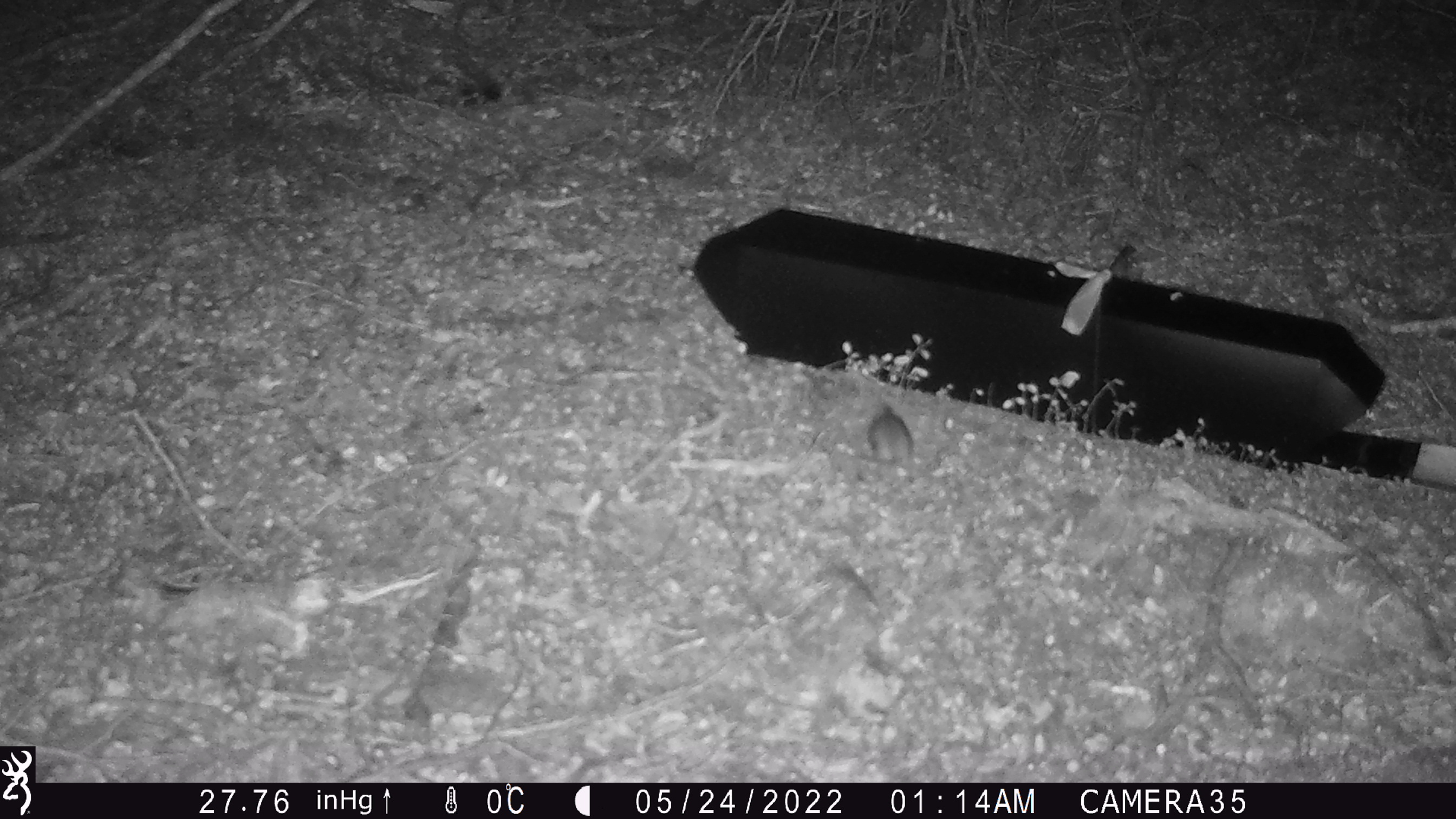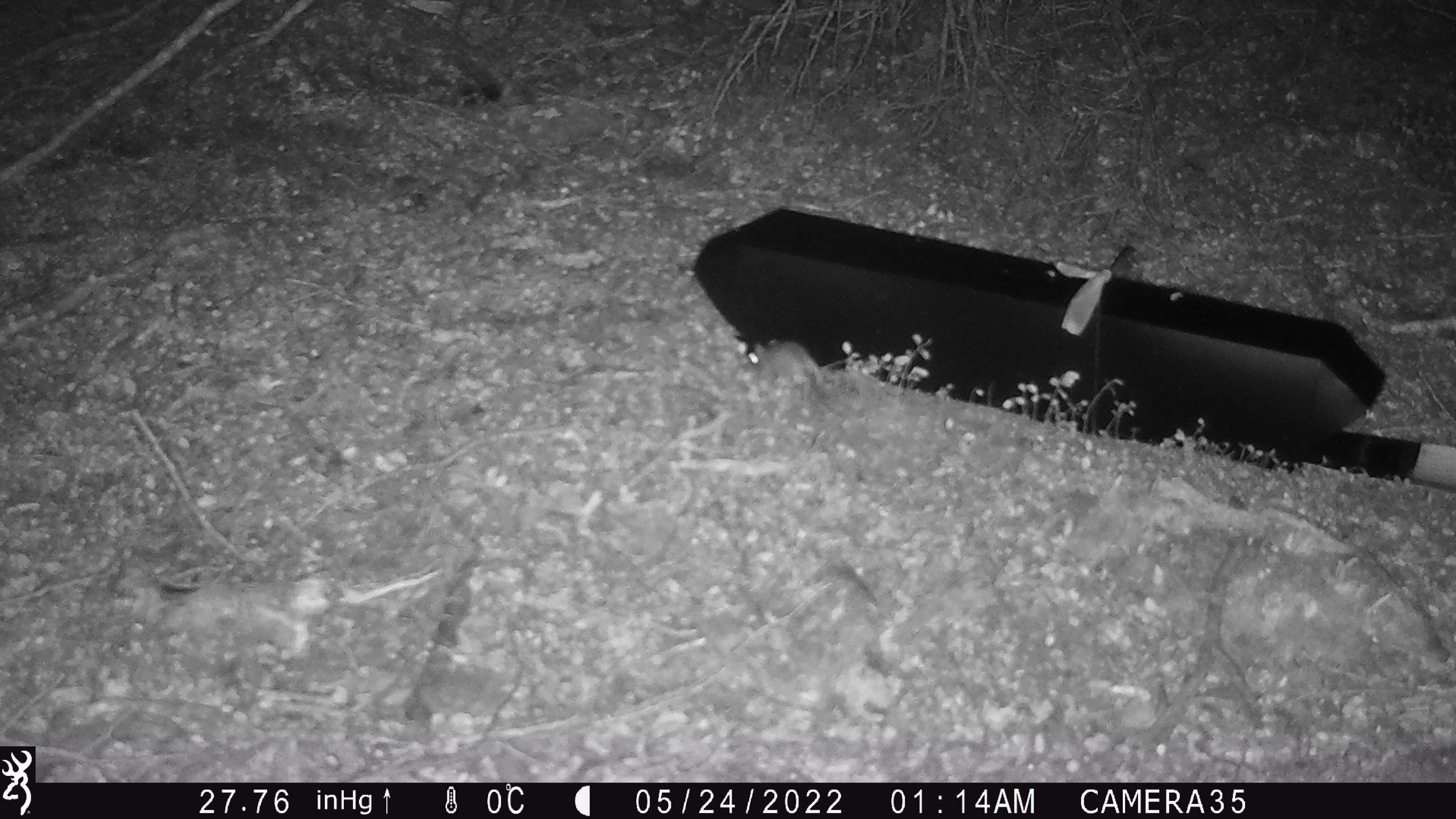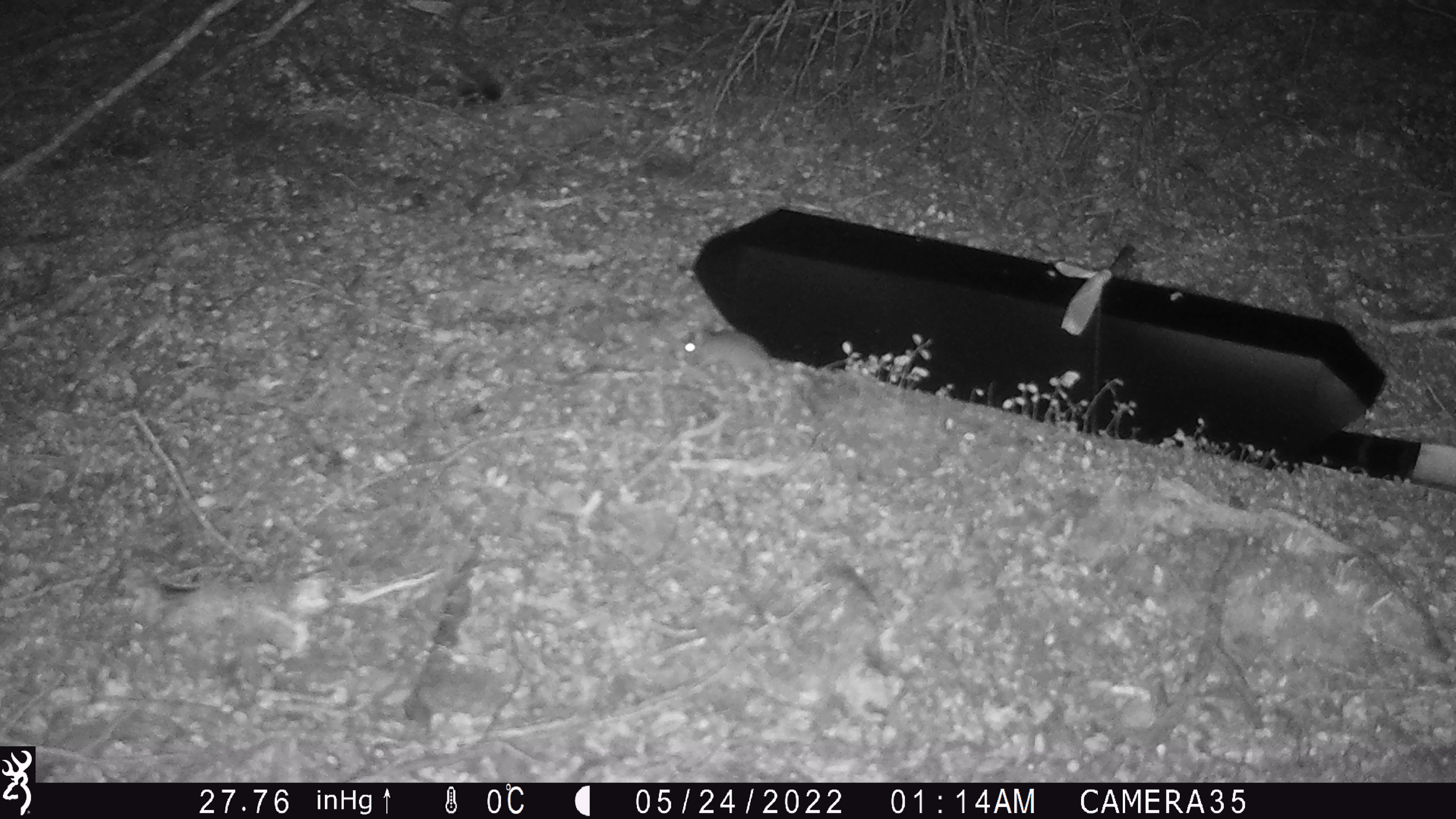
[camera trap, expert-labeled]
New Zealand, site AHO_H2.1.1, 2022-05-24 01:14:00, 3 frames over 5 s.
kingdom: Animalia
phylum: Chordata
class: Mammalia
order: Rodentia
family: Muridae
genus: Mus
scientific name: Mus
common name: mouse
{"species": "mouse (Mus)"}